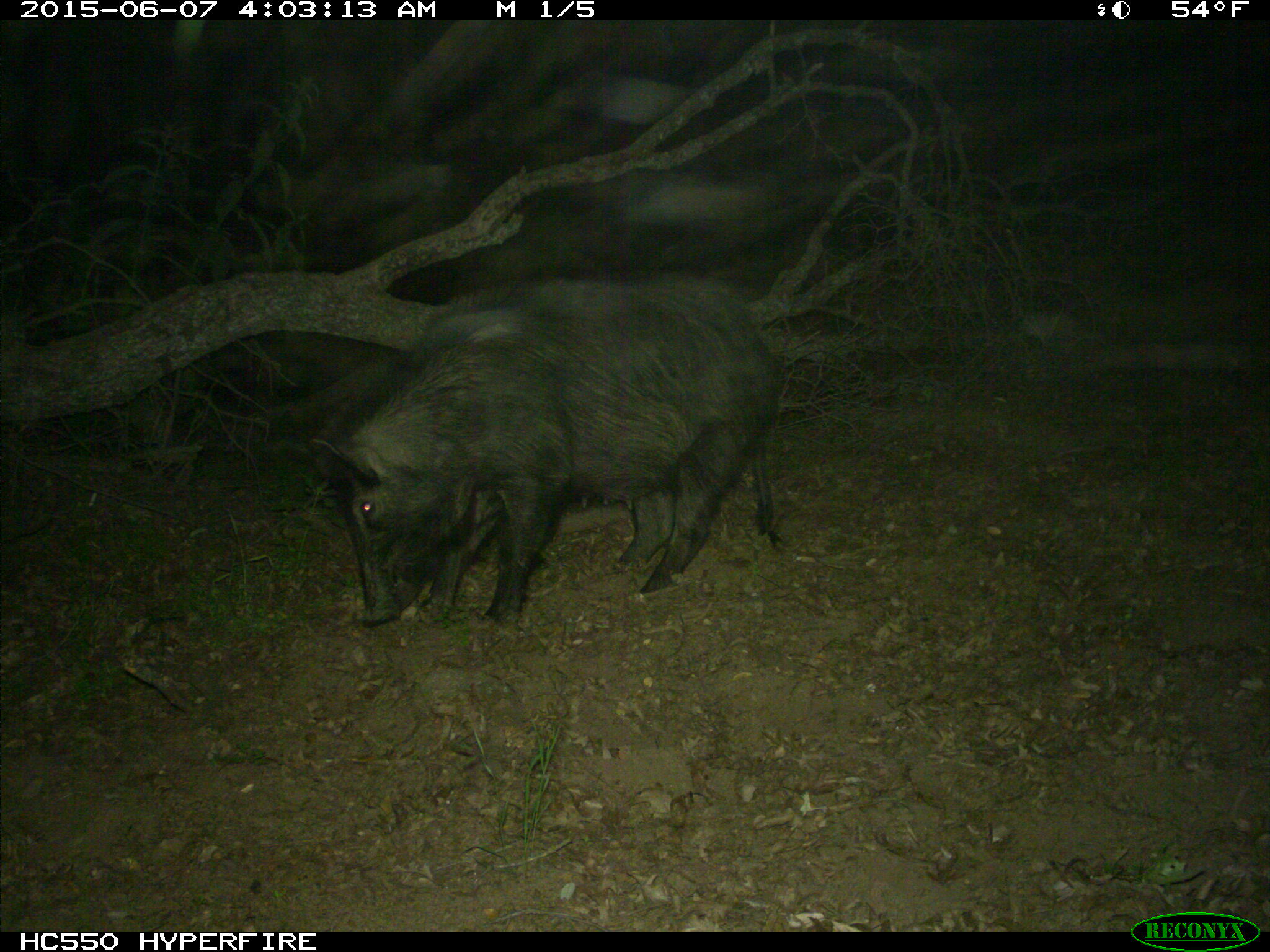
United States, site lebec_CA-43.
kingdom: Animalia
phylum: Chordata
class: Mammalia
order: Artiodactyla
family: Suidae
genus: Sus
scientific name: Sus scrofa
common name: wild boar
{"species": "Sus scrofa (wild boar)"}